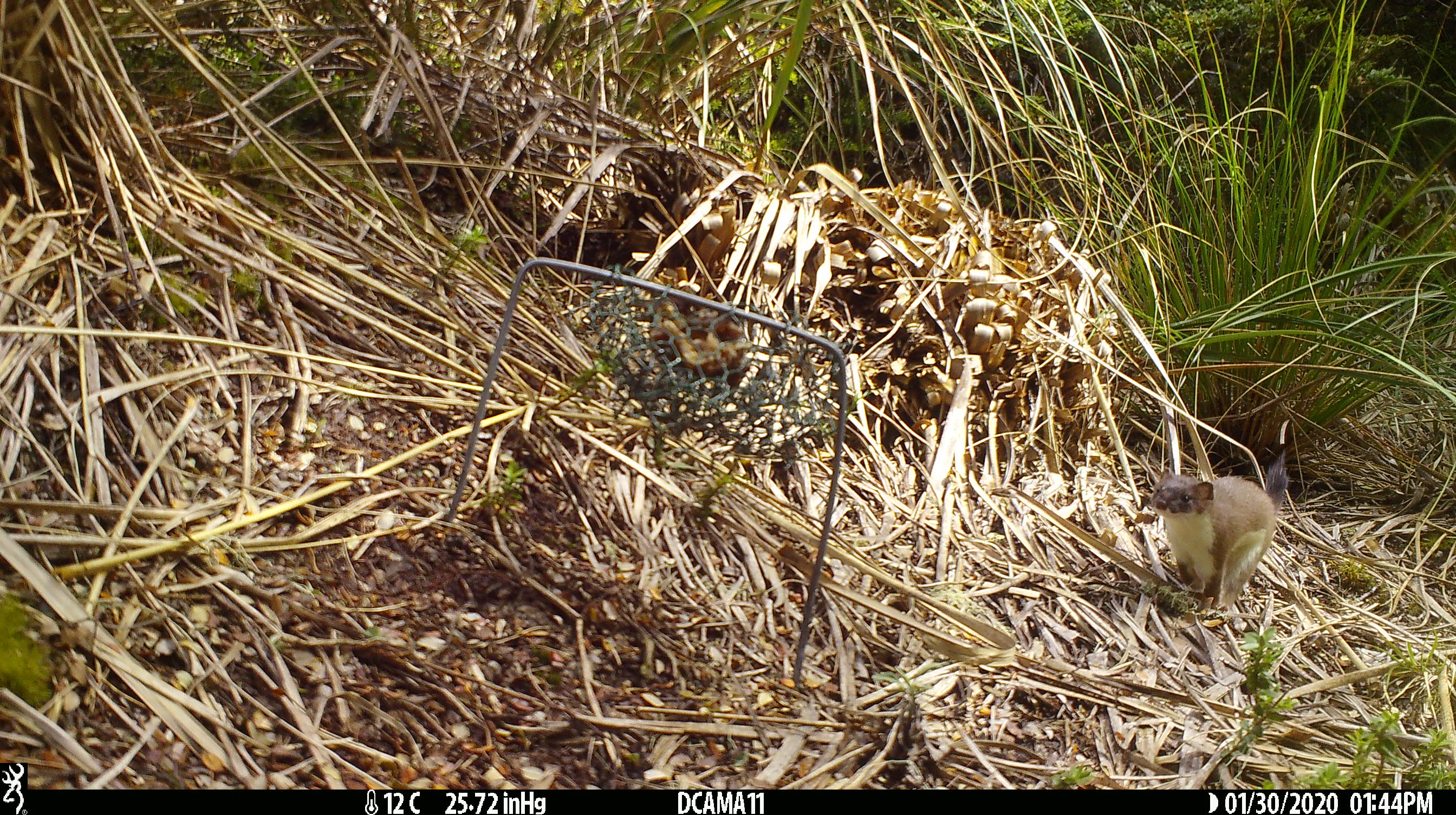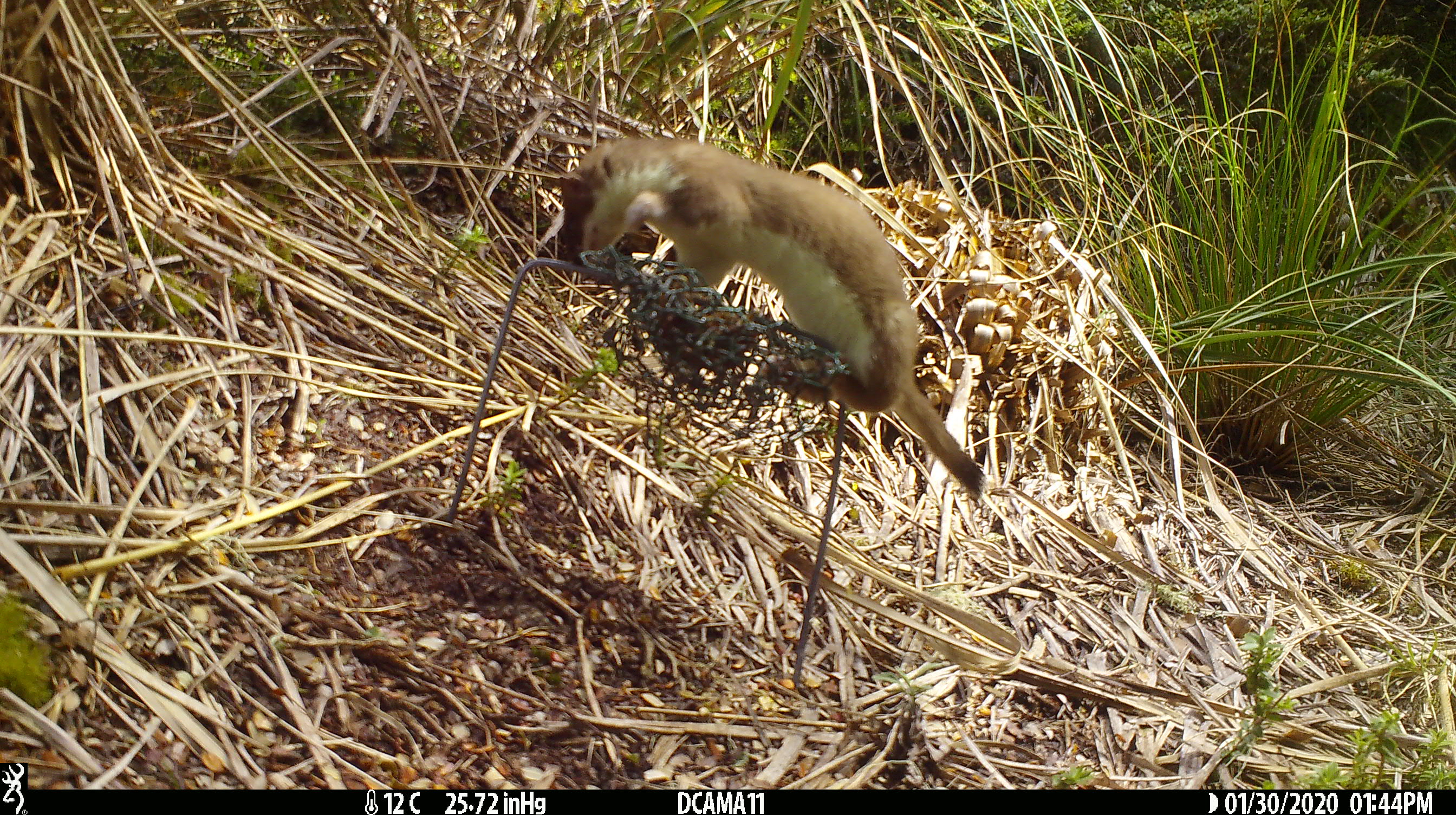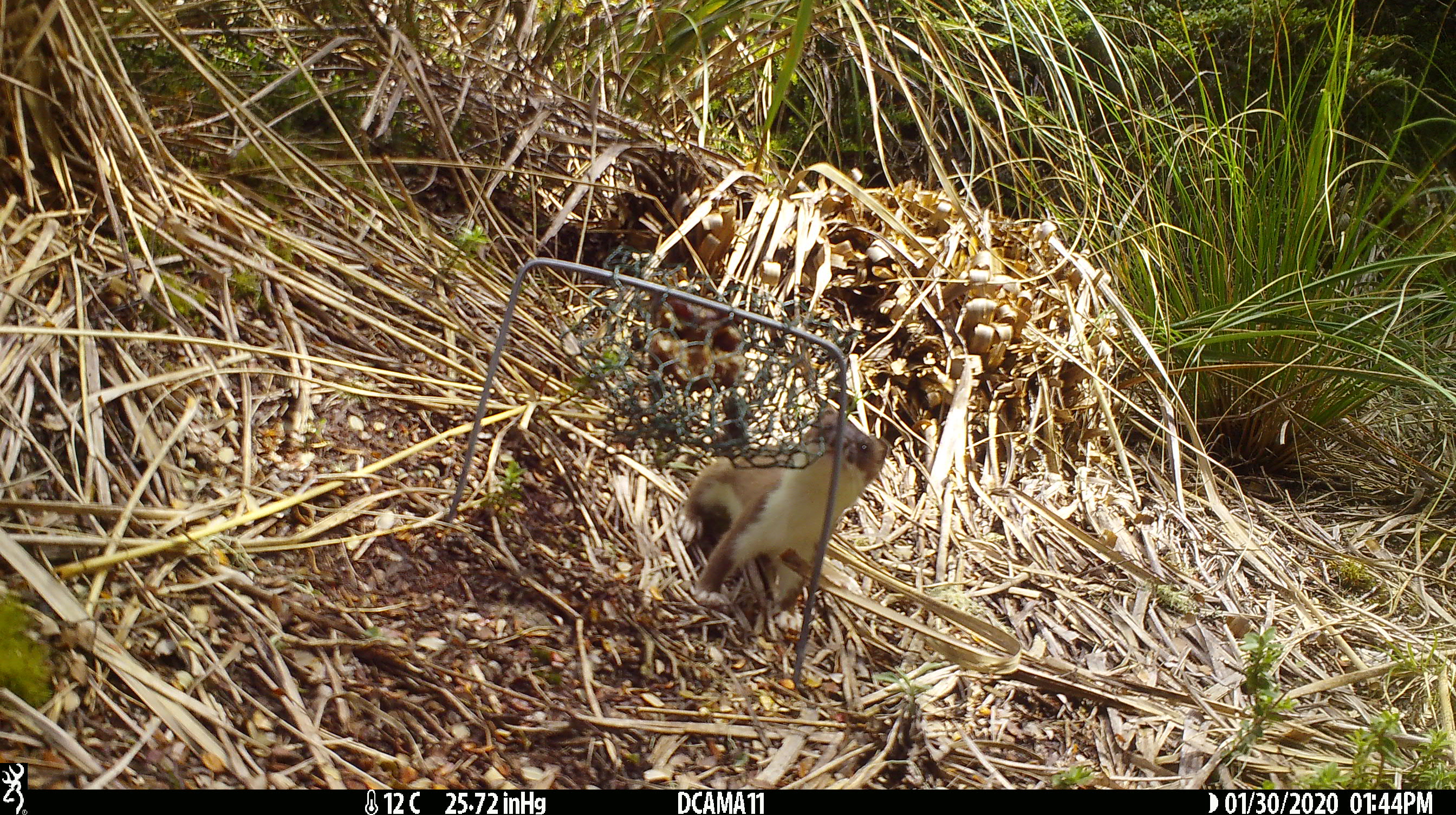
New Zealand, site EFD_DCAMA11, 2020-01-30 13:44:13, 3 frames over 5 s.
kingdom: Animalia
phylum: Chordata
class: Mammalia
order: Carnivora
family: Mustelidae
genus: Mustela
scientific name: Mustela erminea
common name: stoat